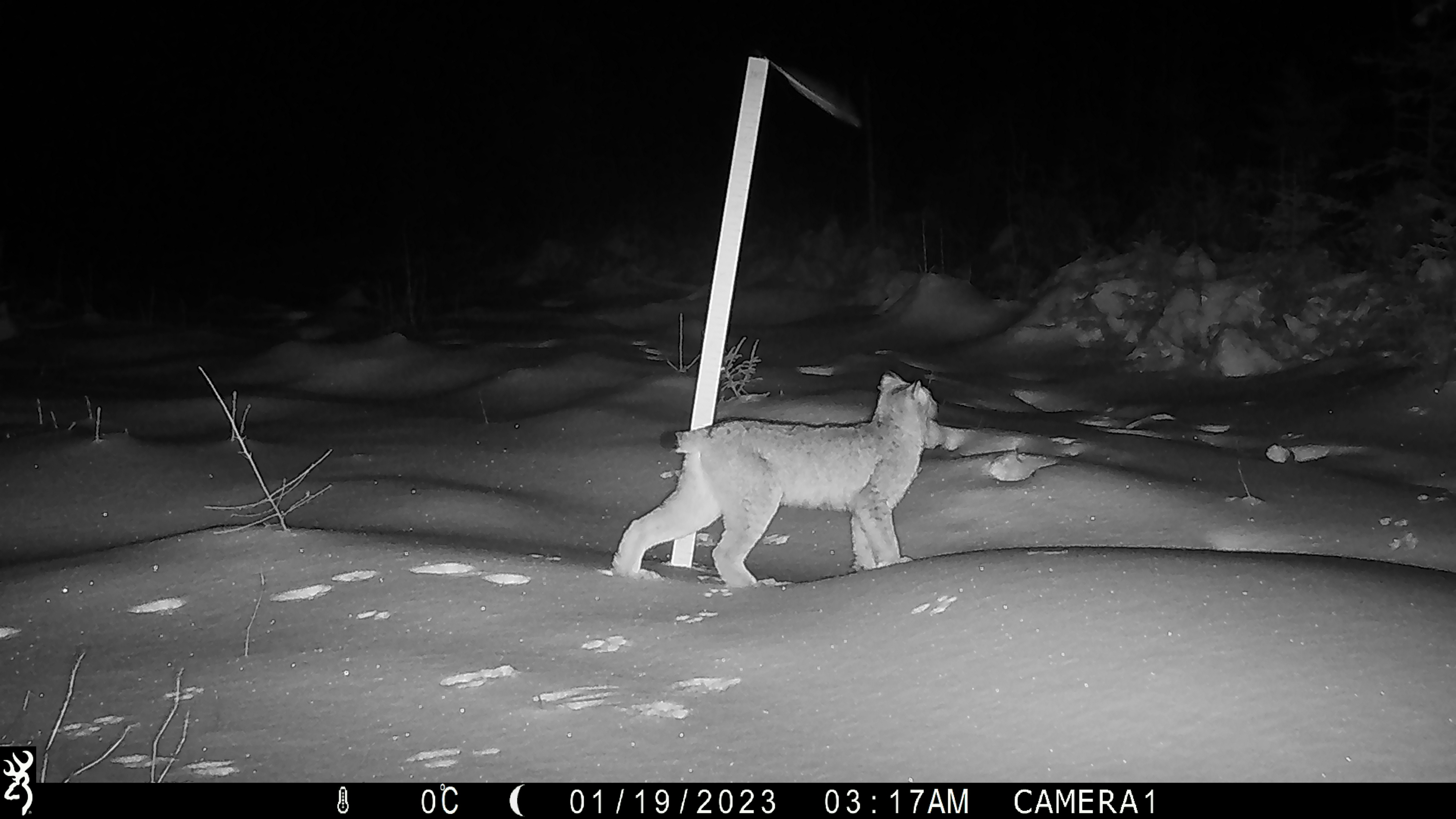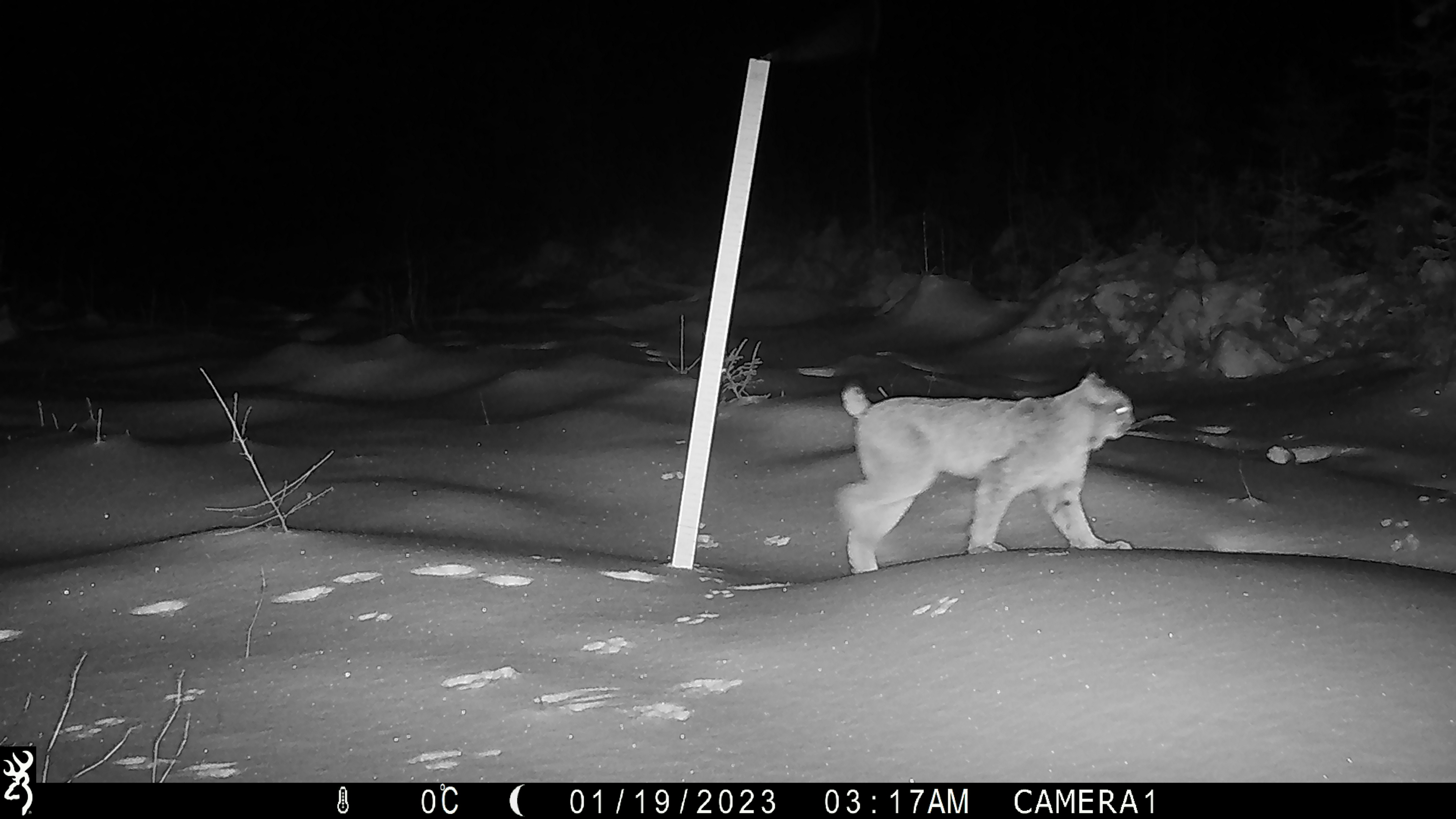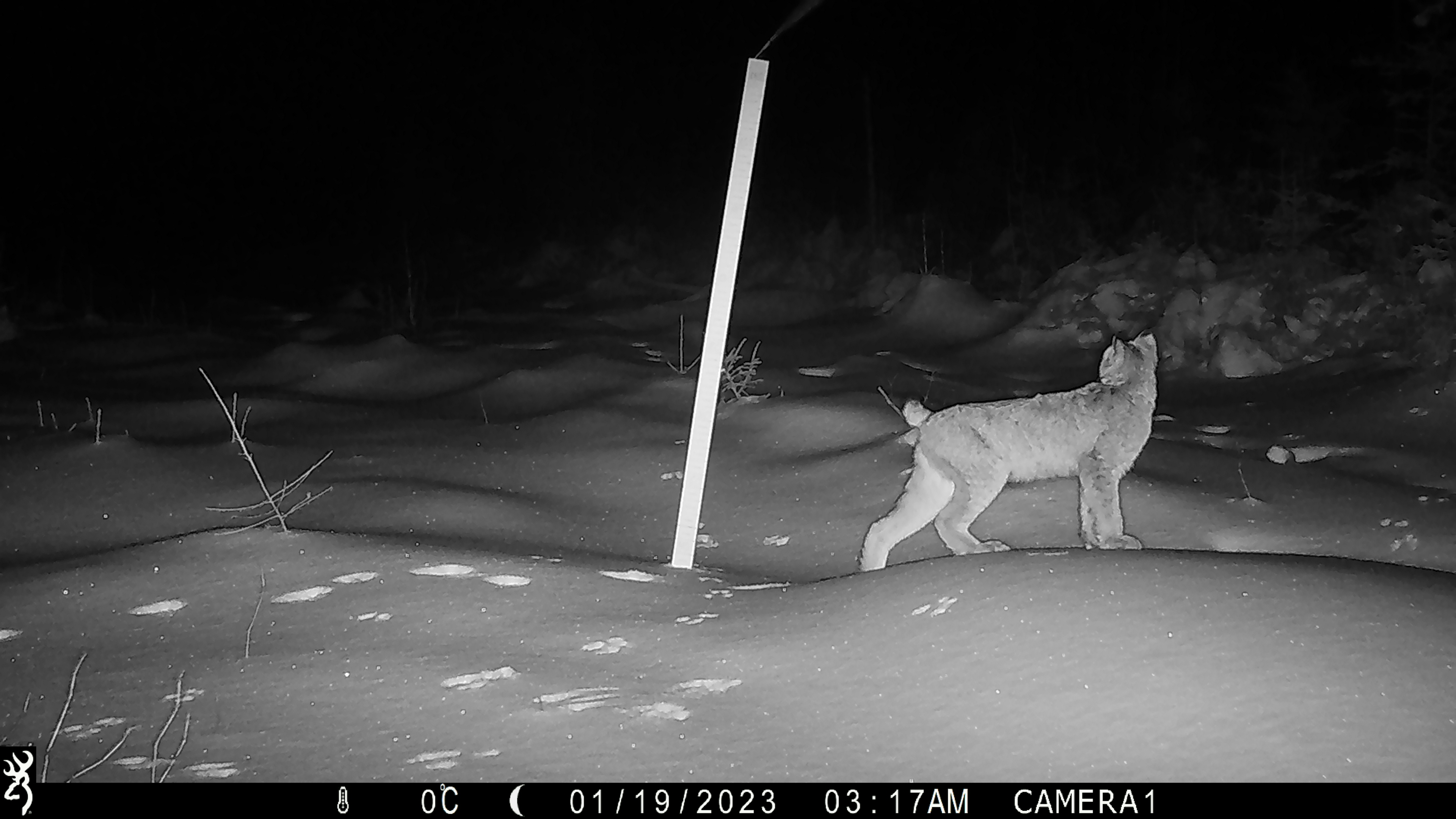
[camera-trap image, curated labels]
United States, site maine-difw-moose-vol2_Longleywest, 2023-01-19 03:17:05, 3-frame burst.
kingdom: Animalia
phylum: Chordata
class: Mammalia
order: Carnivora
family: Felidae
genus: Lynx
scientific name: Lynx canadensis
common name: canada lynx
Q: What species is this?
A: Canada lynx (Lynx canadensis).